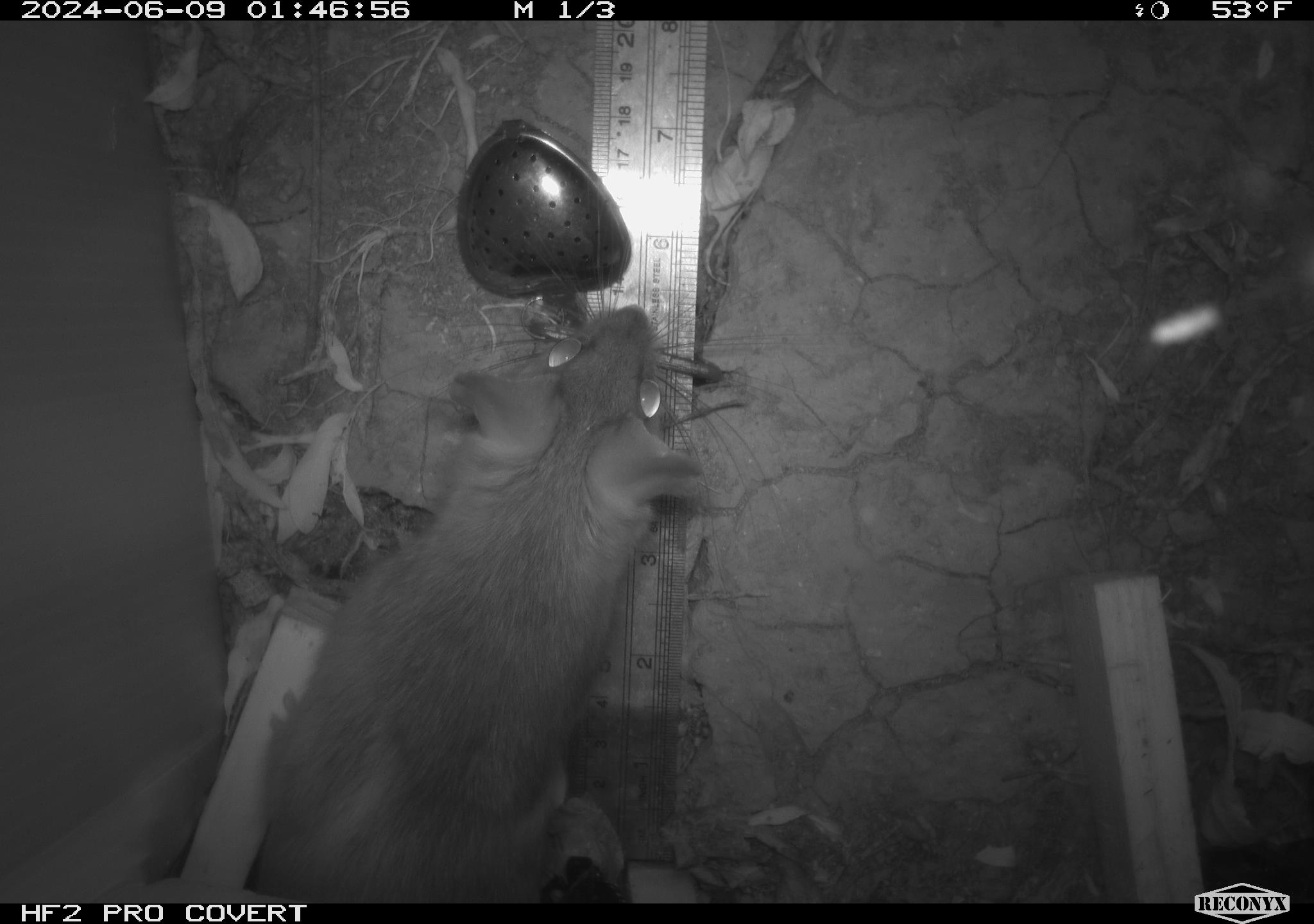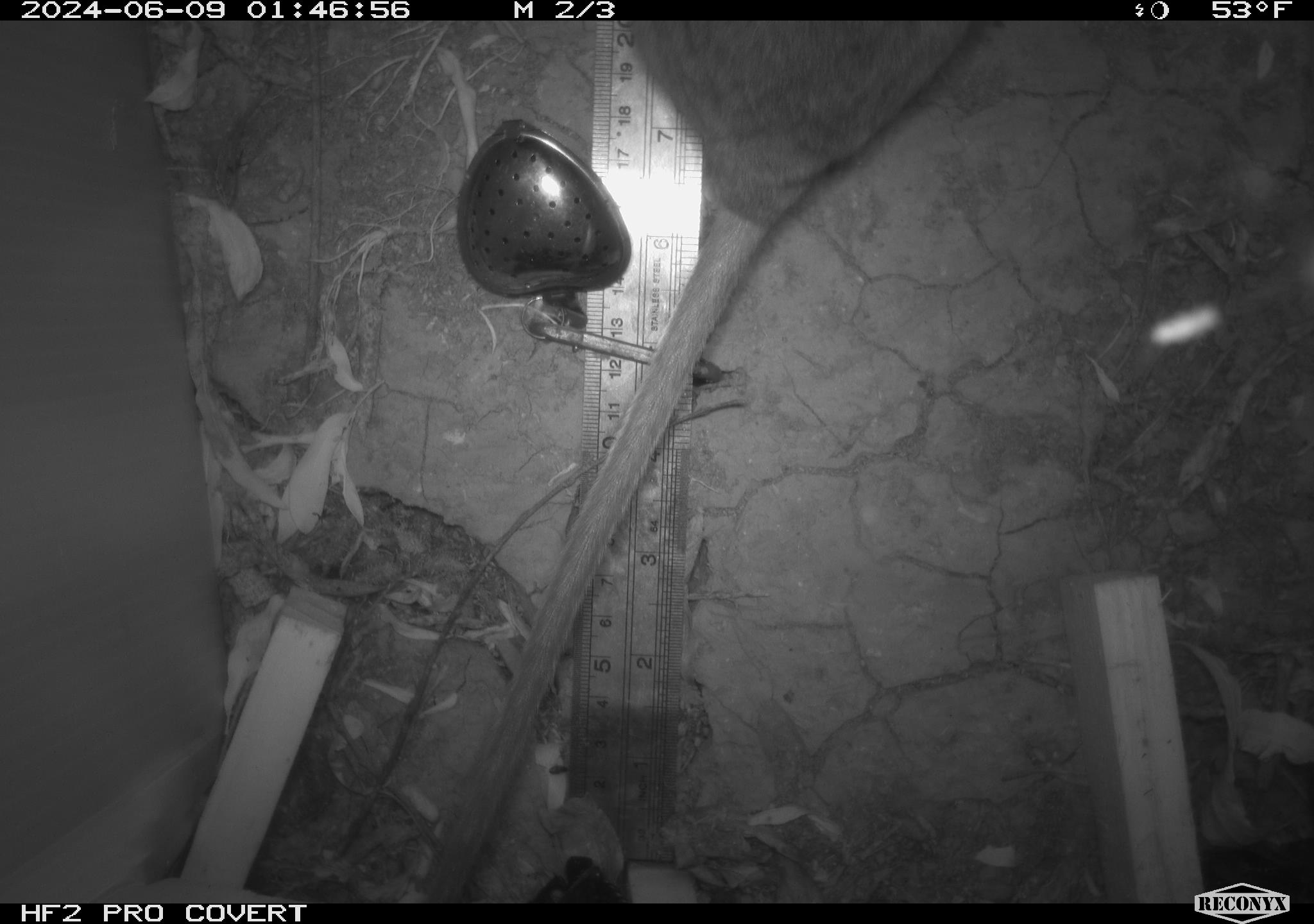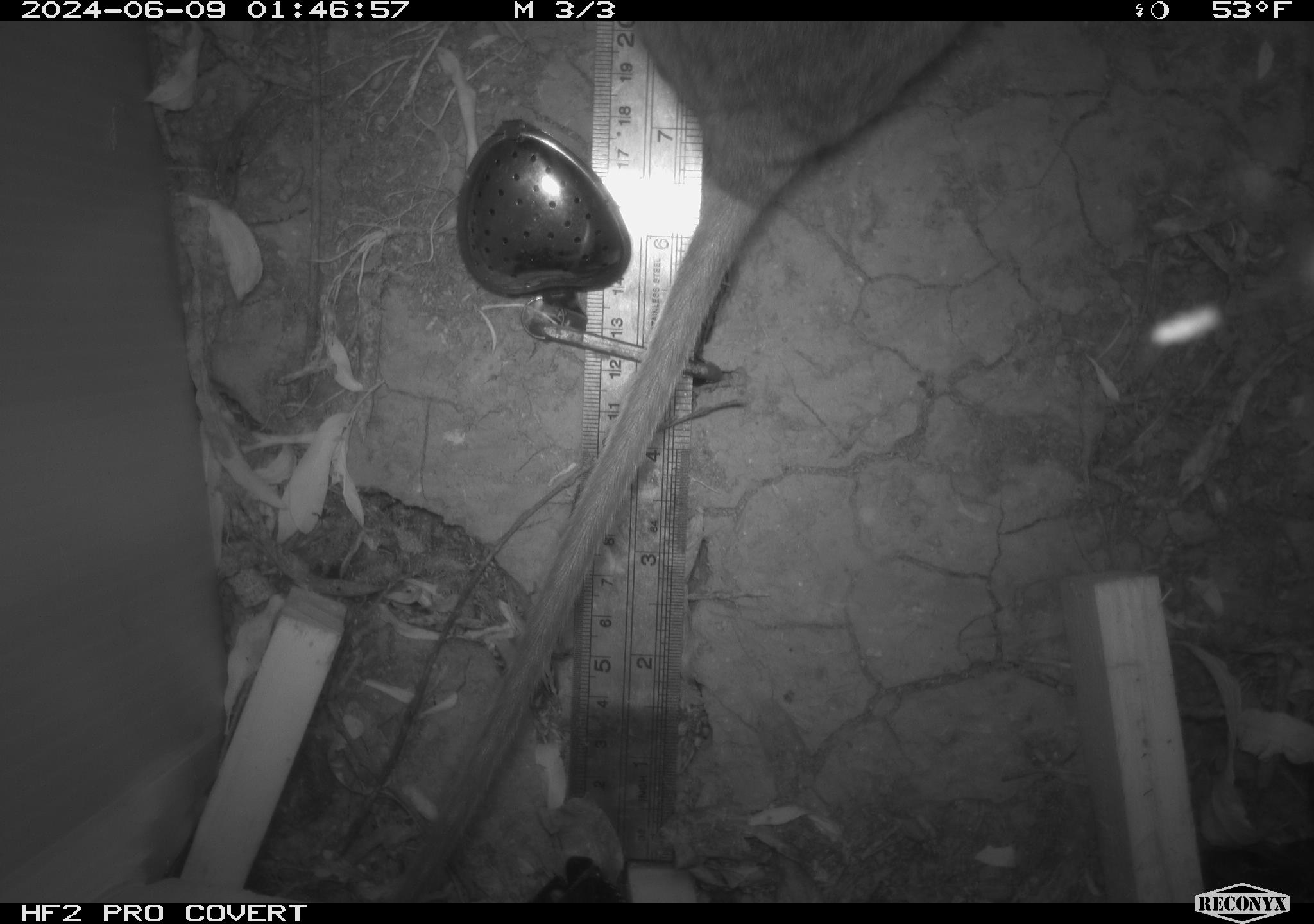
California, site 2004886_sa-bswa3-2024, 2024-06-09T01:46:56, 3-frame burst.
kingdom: Animalia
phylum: Chordata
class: Mammalia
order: Rodentia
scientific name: Rodentia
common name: woodrat or rat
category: woodrat or rat species